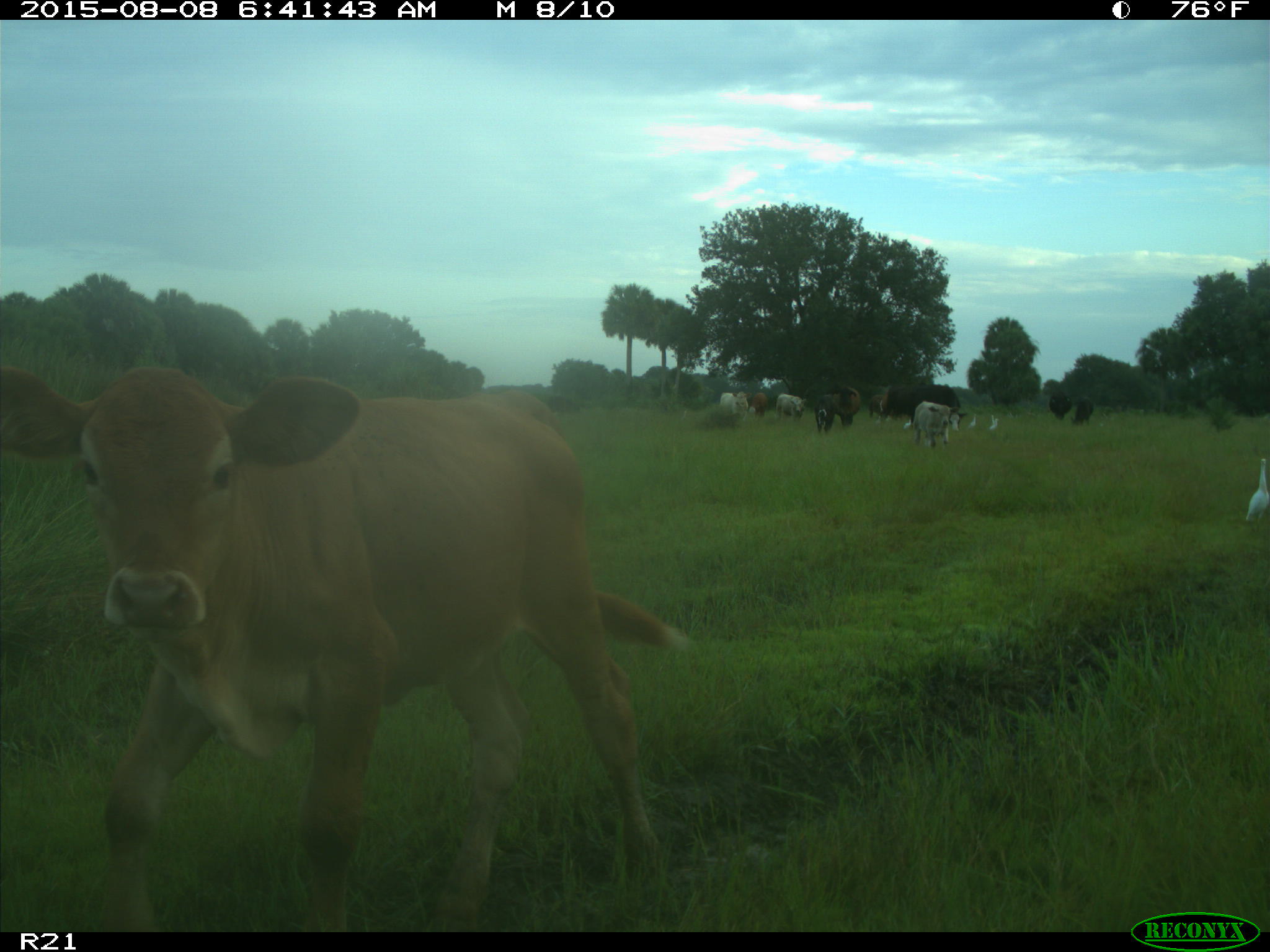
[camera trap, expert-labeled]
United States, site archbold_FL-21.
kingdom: Animalia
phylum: Chordata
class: Mammalia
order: Artiodactyla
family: Bovidae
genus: Bos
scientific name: Bos taurus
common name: domestic cow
Bos taurus (domestic cow).